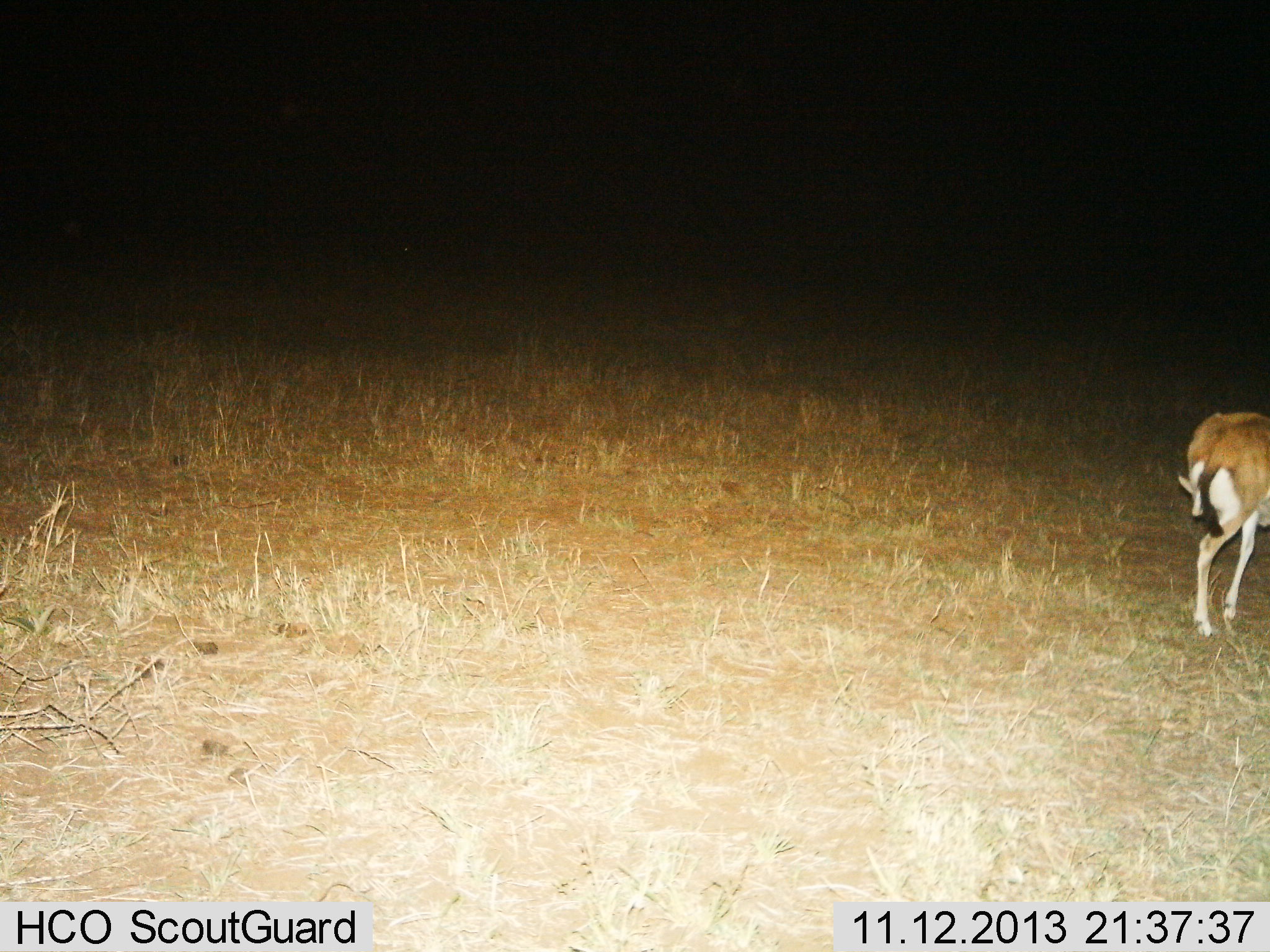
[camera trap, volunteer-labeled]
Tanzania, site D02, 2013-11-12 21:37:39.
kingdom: Animalia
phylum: Chordata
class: Mammalia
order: Artiodactyla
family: Bovidae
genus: Eudorcas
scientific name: Eudorcas thomsonii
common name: thomson's gazelle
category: gazellethomsons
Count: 1.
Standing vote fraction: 50%.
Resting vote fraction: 0%.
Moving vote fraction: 50%.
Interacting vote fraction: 0%.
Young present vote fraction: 0%.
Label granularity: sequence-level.